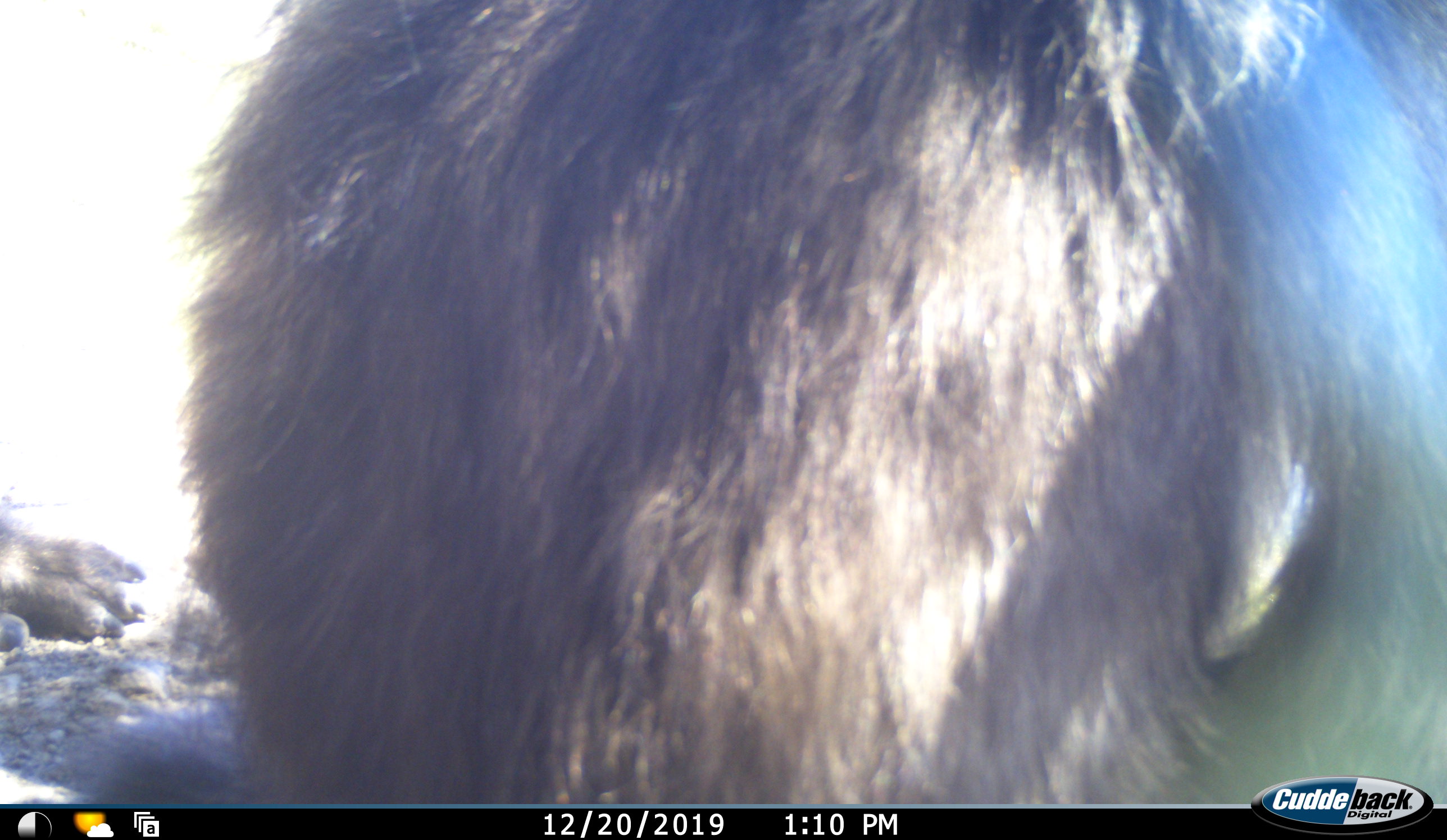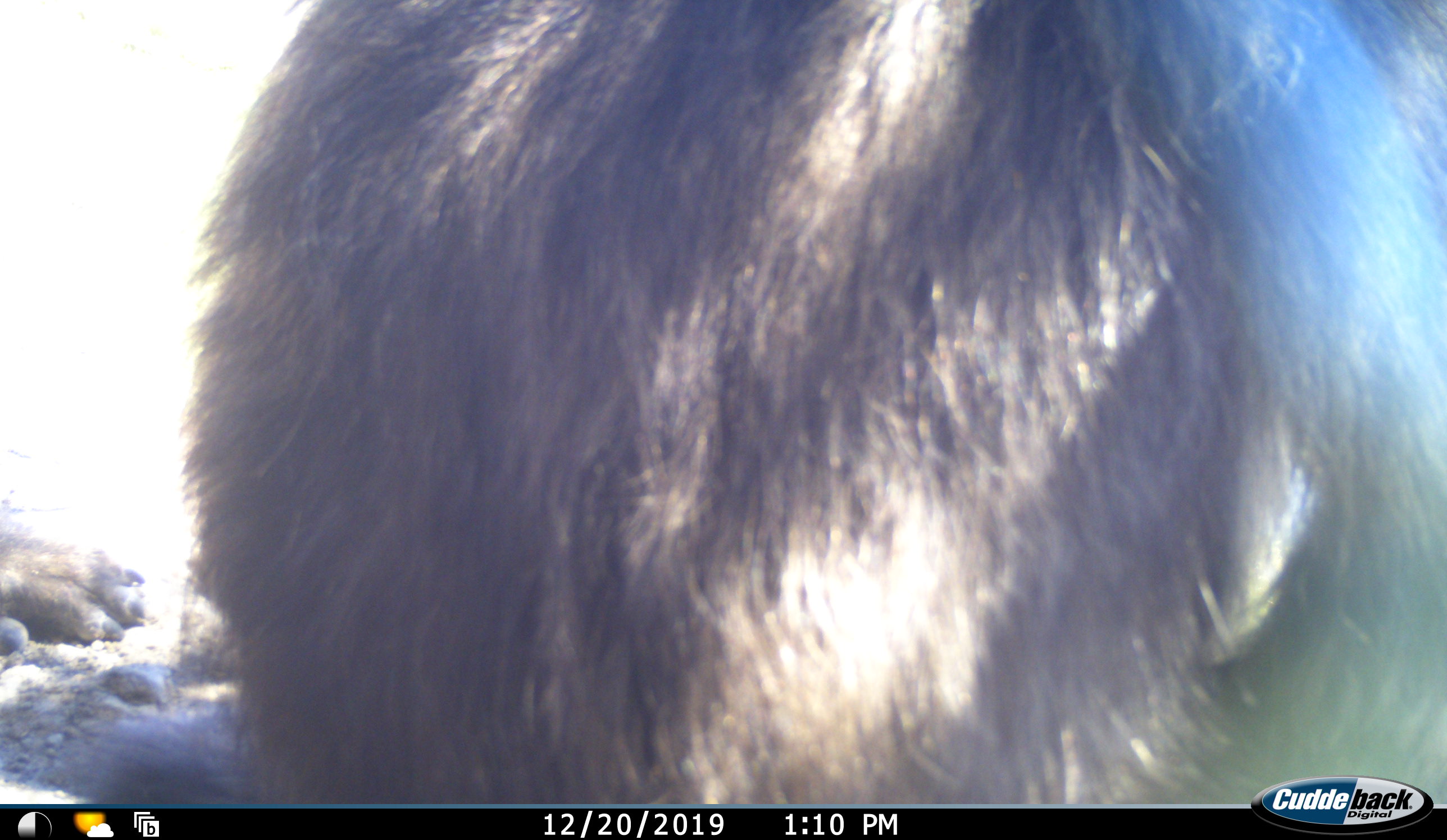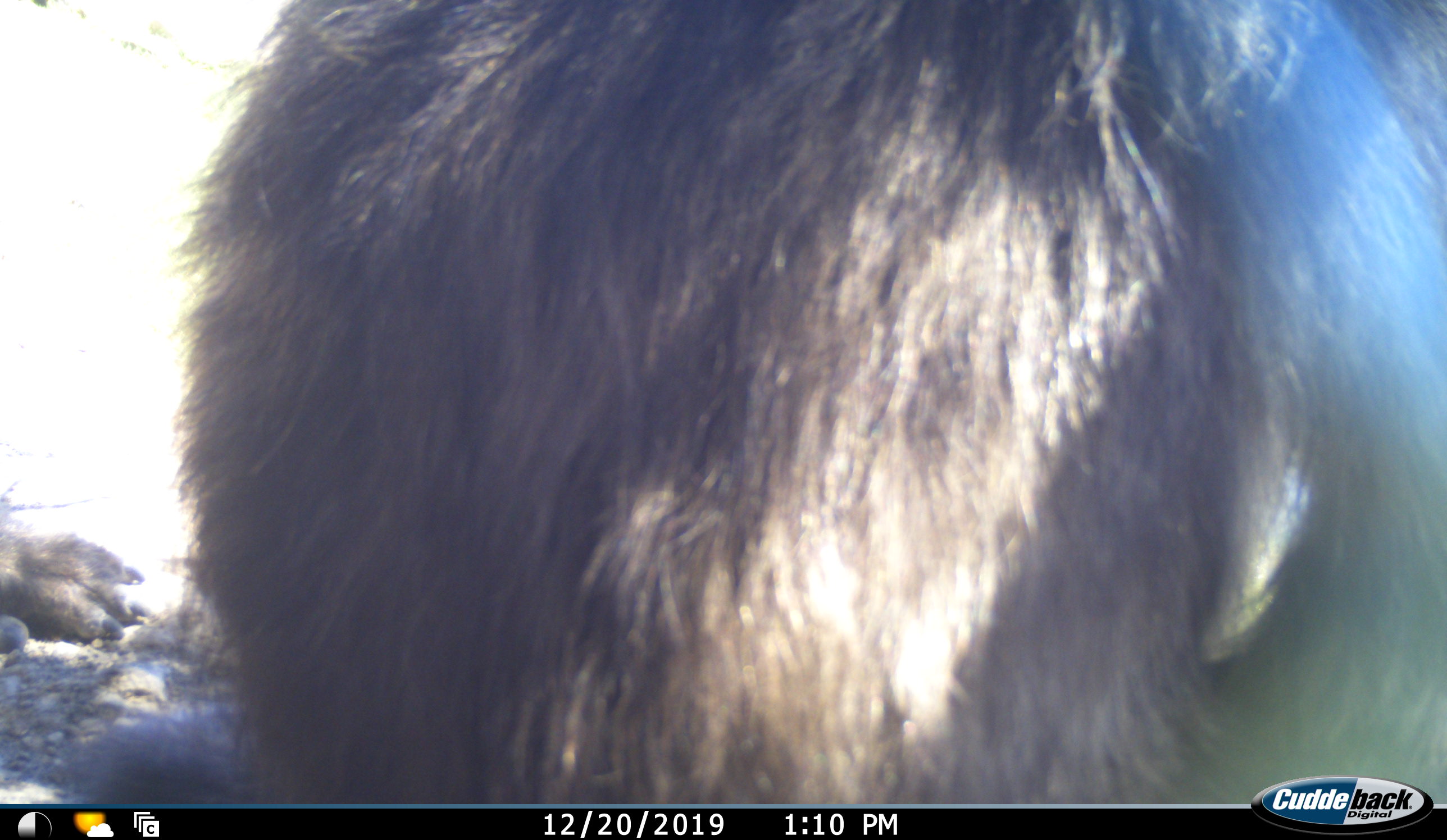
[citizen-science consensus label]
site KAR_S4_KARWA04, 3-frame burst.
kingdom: Animalia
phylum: Chordata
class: Mammalia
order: Primates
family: Cercopithecidae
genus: Papio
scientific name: Papio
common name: baboon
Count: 2.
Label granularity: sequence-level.